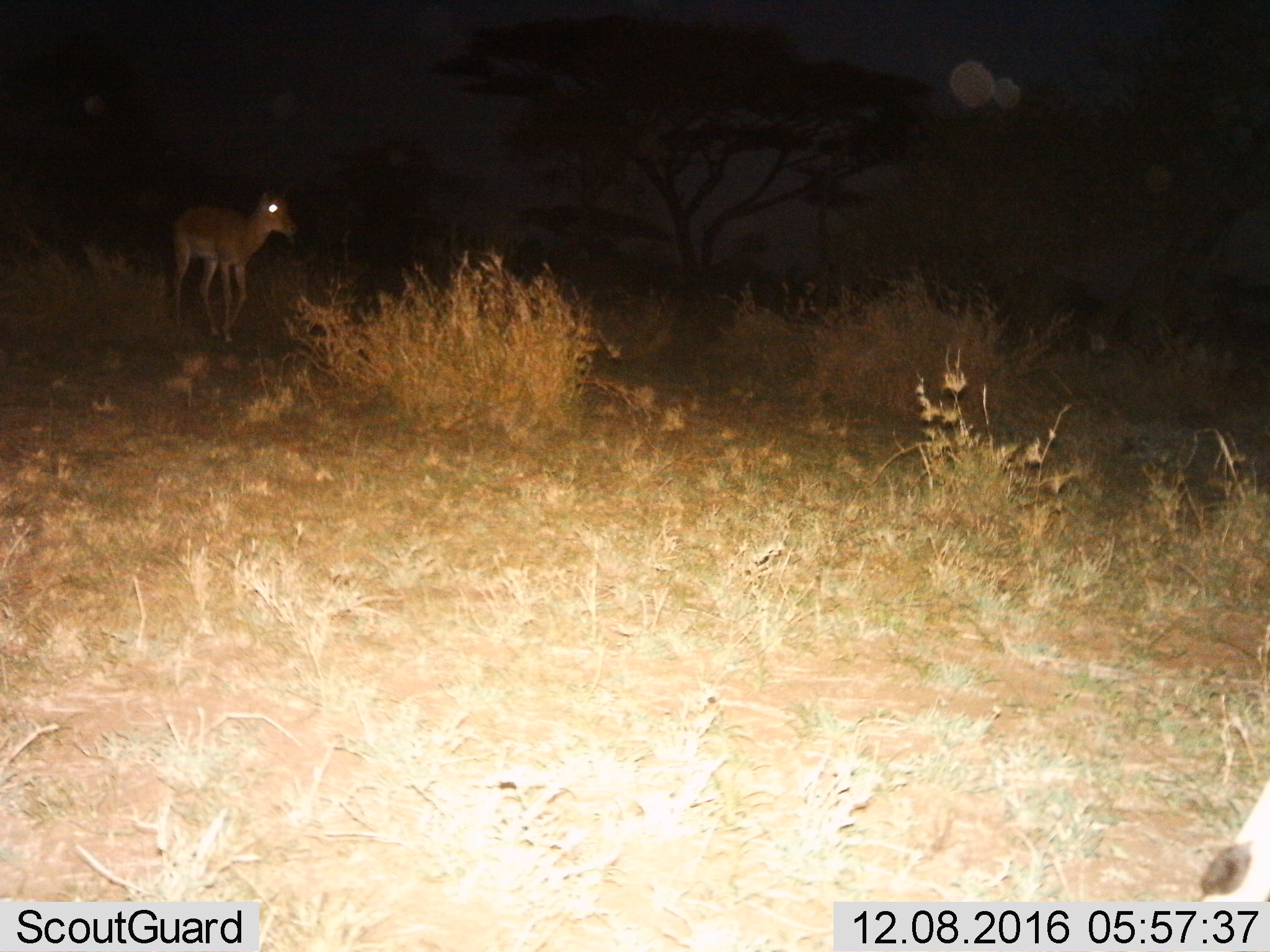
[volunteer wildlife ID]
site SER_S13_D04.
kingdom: Animalia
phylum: Chordata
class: Mammalia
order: Artiodactyla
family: Bovidae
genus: Nanger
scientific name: Nanger granti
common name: grant's gazelle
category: gazellegrants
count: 1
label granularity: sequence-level